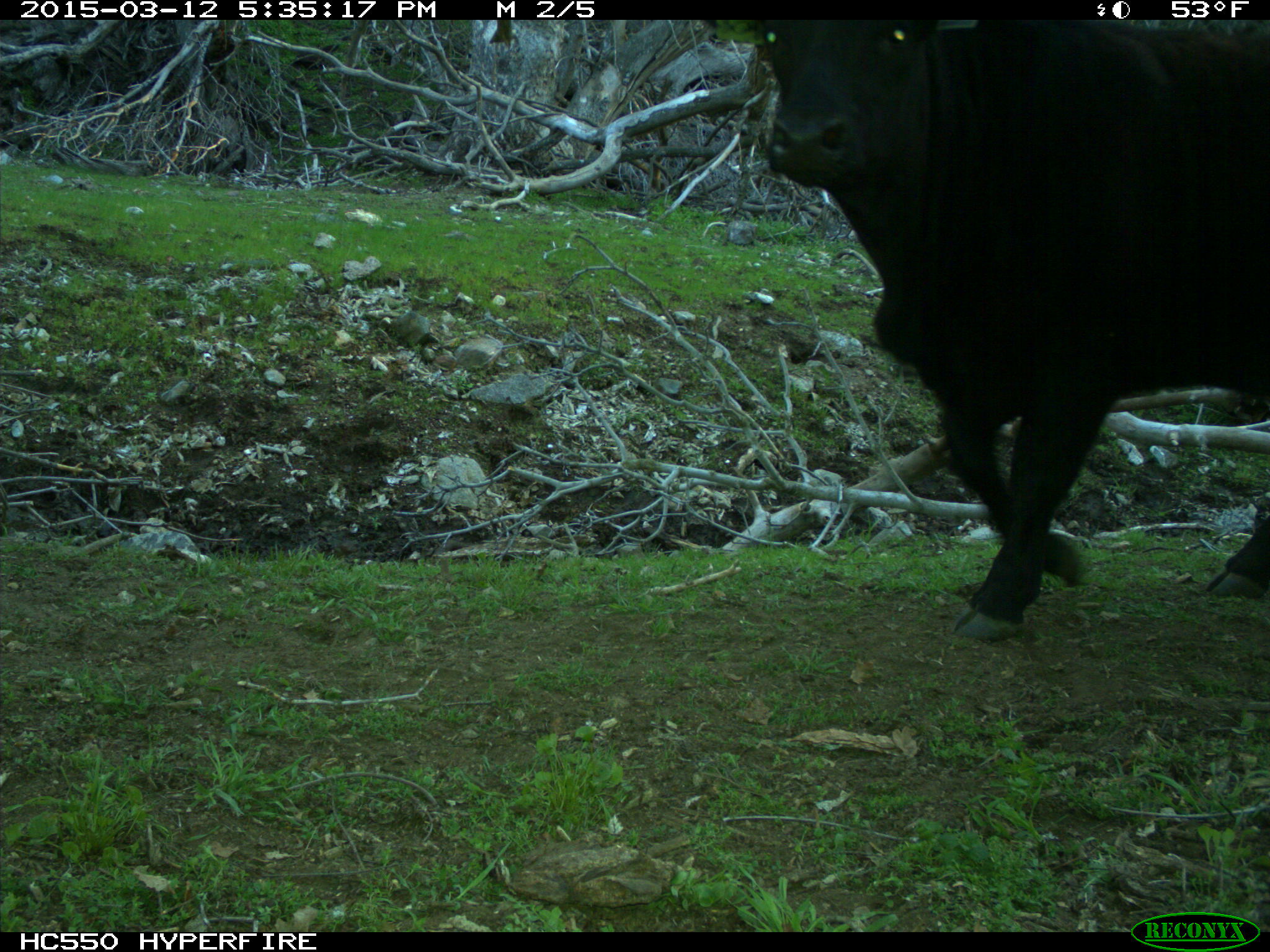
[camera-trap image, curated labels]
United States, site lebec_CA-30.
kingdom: Animalia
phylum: Chordata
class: Mammalia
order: Artiodactyla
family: Bovidae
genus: Bos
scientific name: Bos taurus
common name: domestic cow